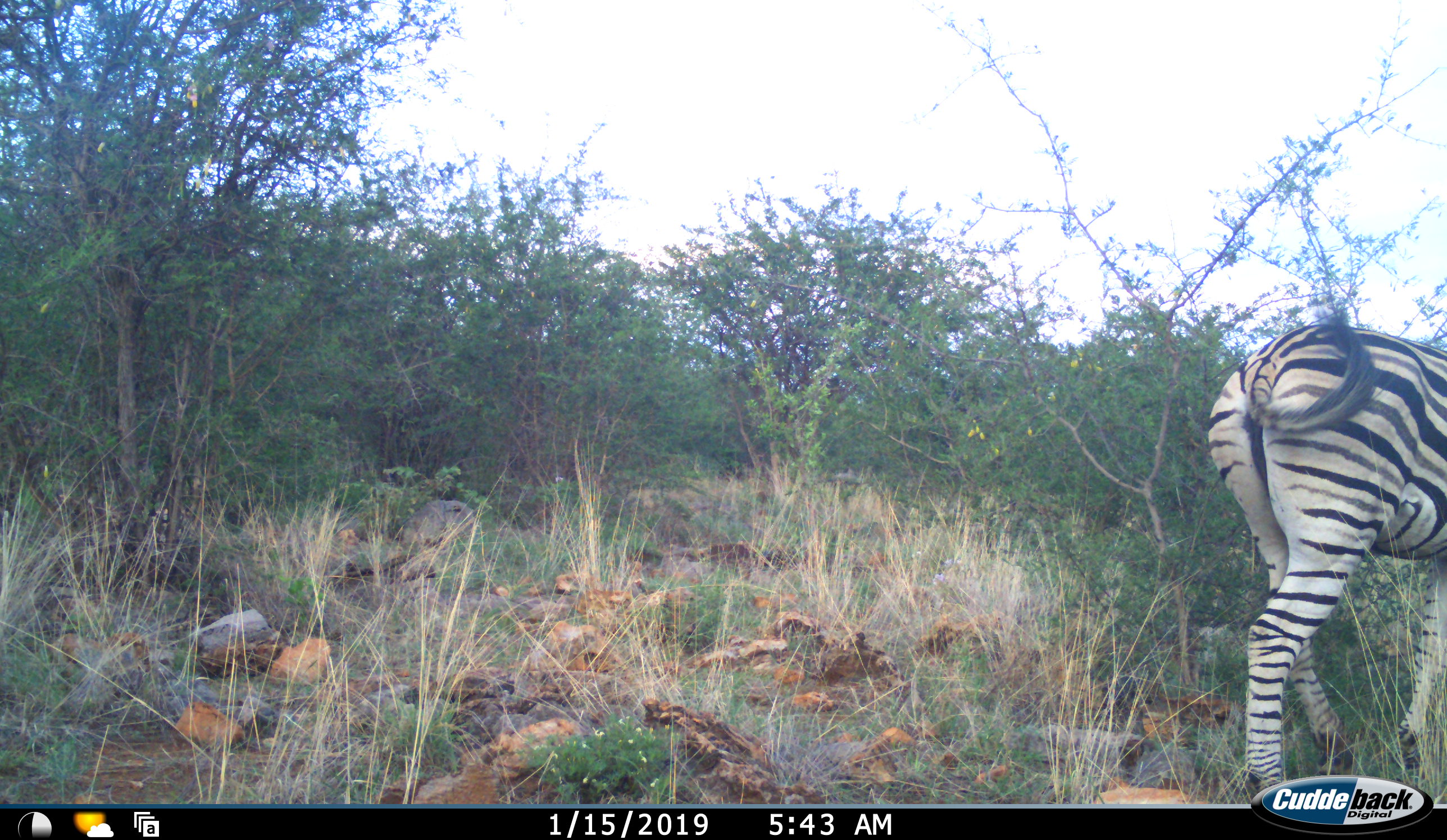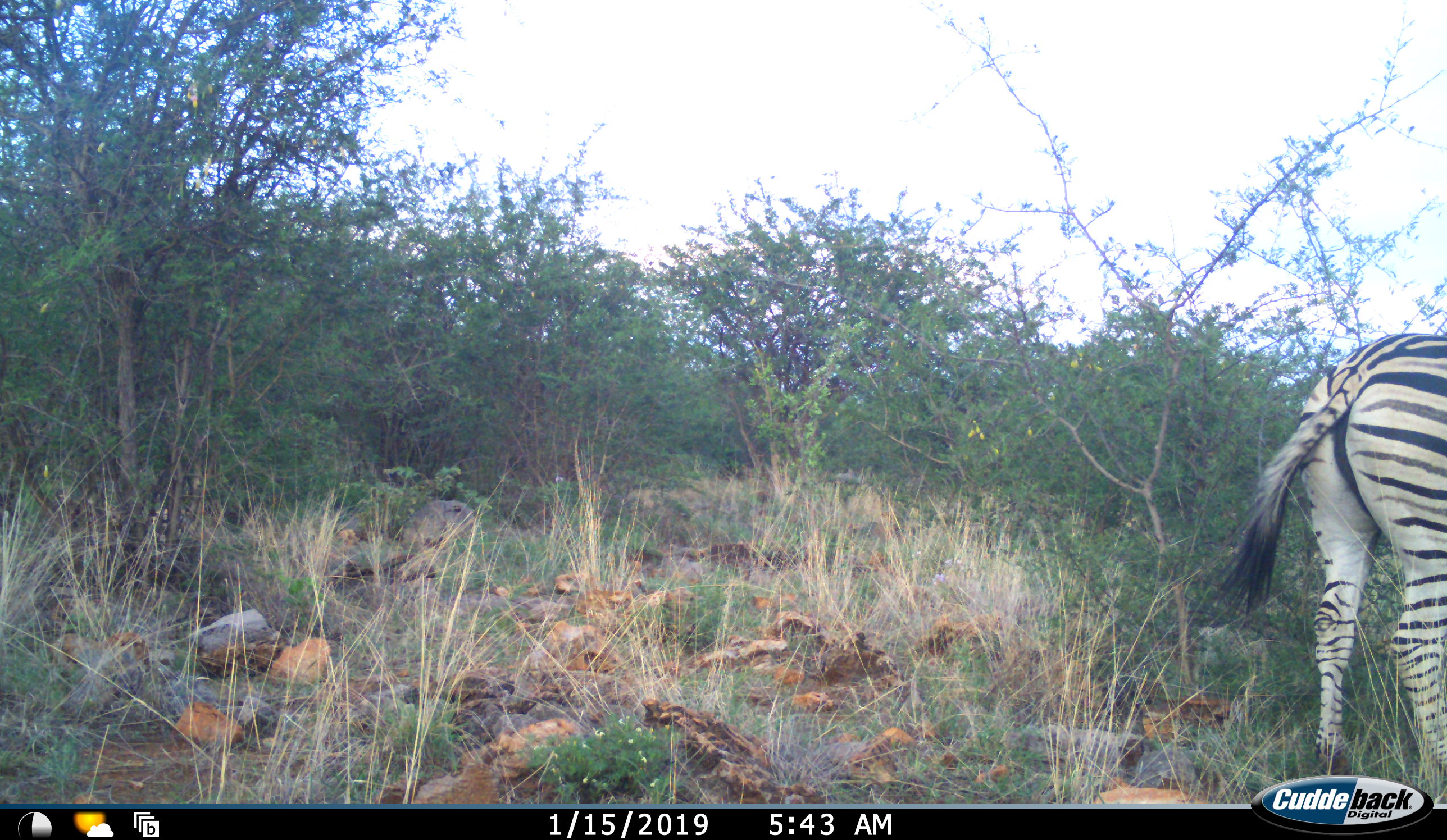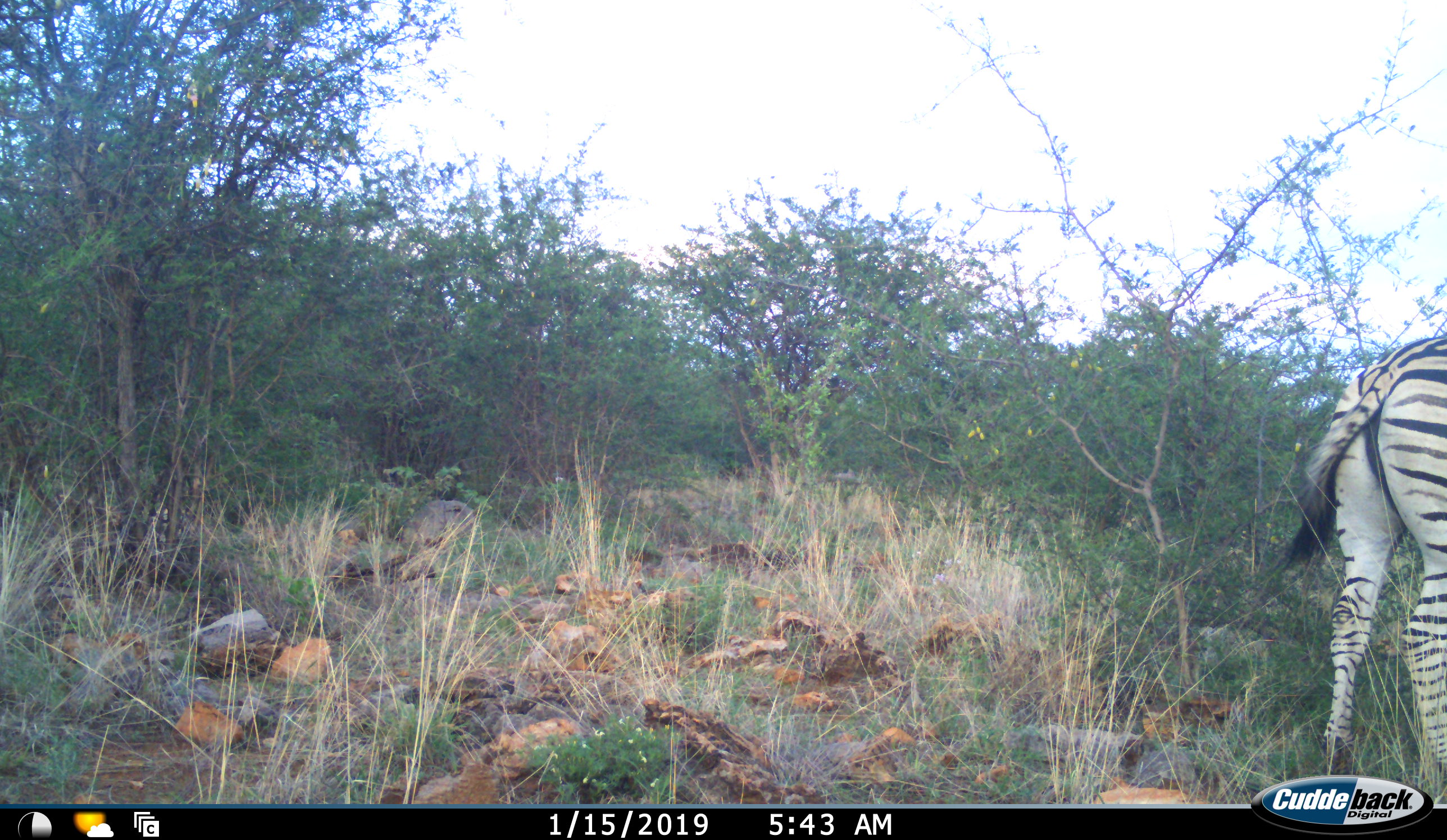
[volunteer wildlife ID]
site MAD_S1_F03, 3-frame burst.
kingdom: Animalia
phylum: Chordata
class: Mammalia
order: Perissodactyla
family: Equidae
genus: Equus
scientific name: Equus quagga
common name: plains zebra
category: zebraplains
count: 1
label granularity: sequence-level